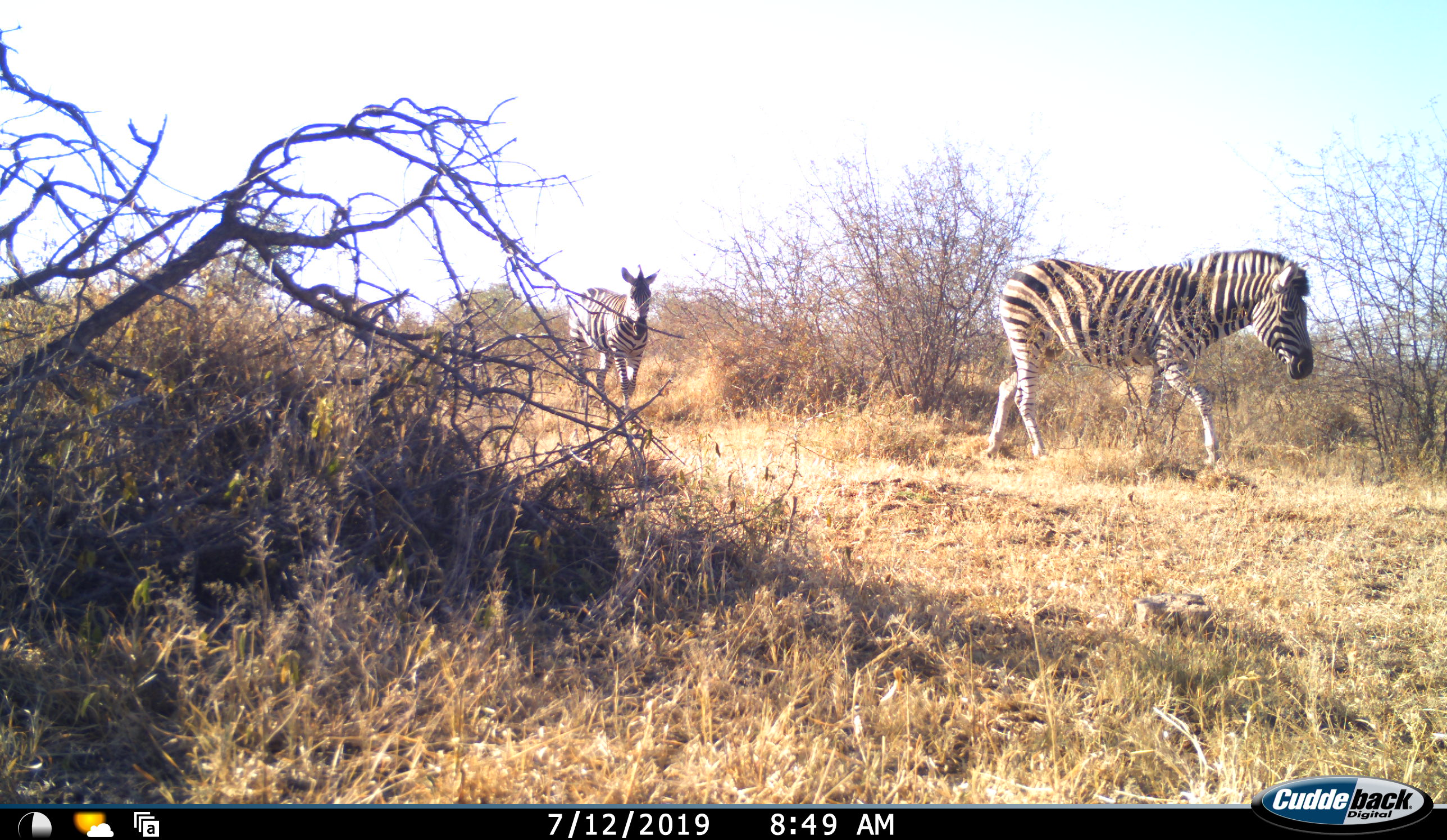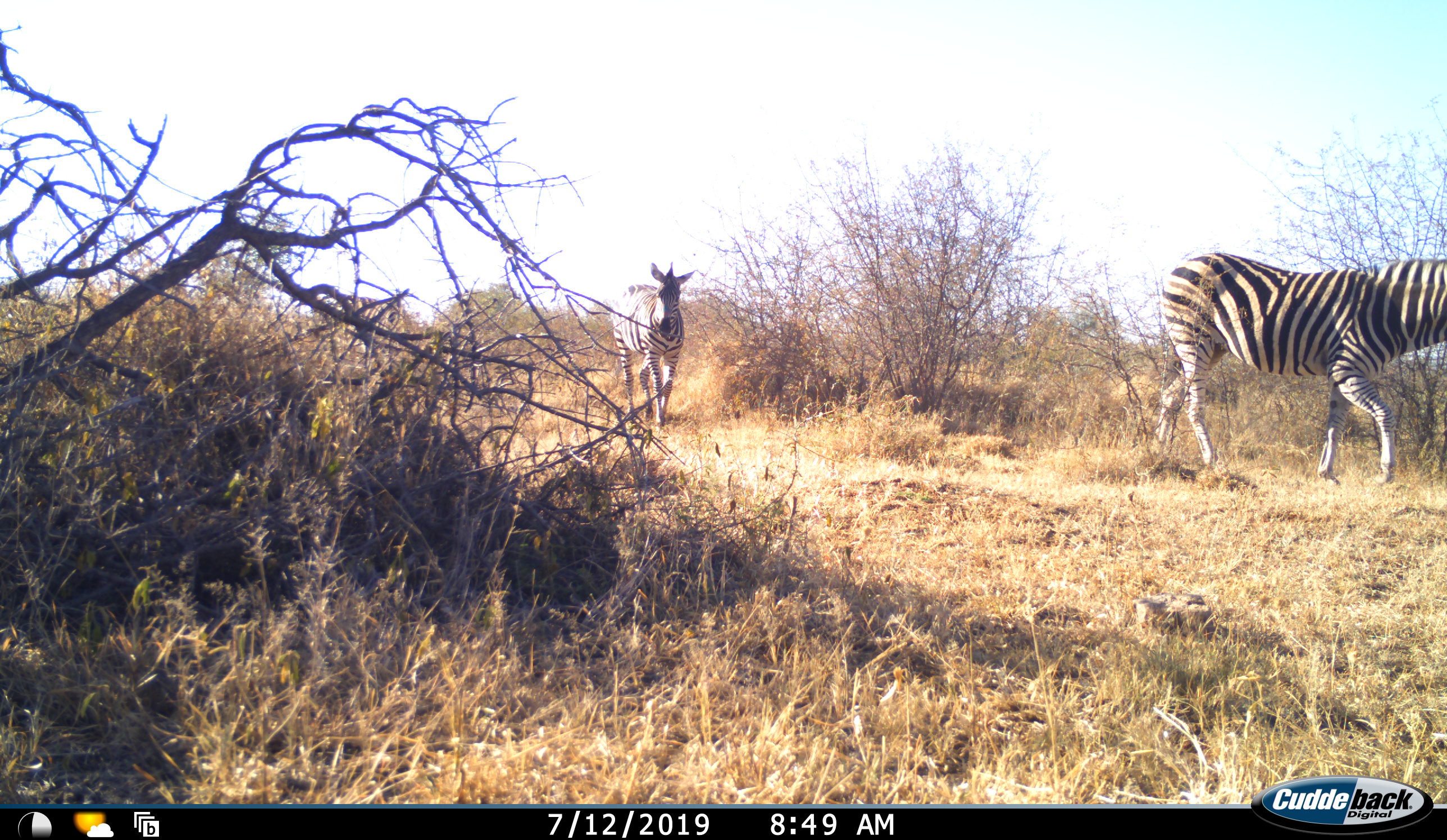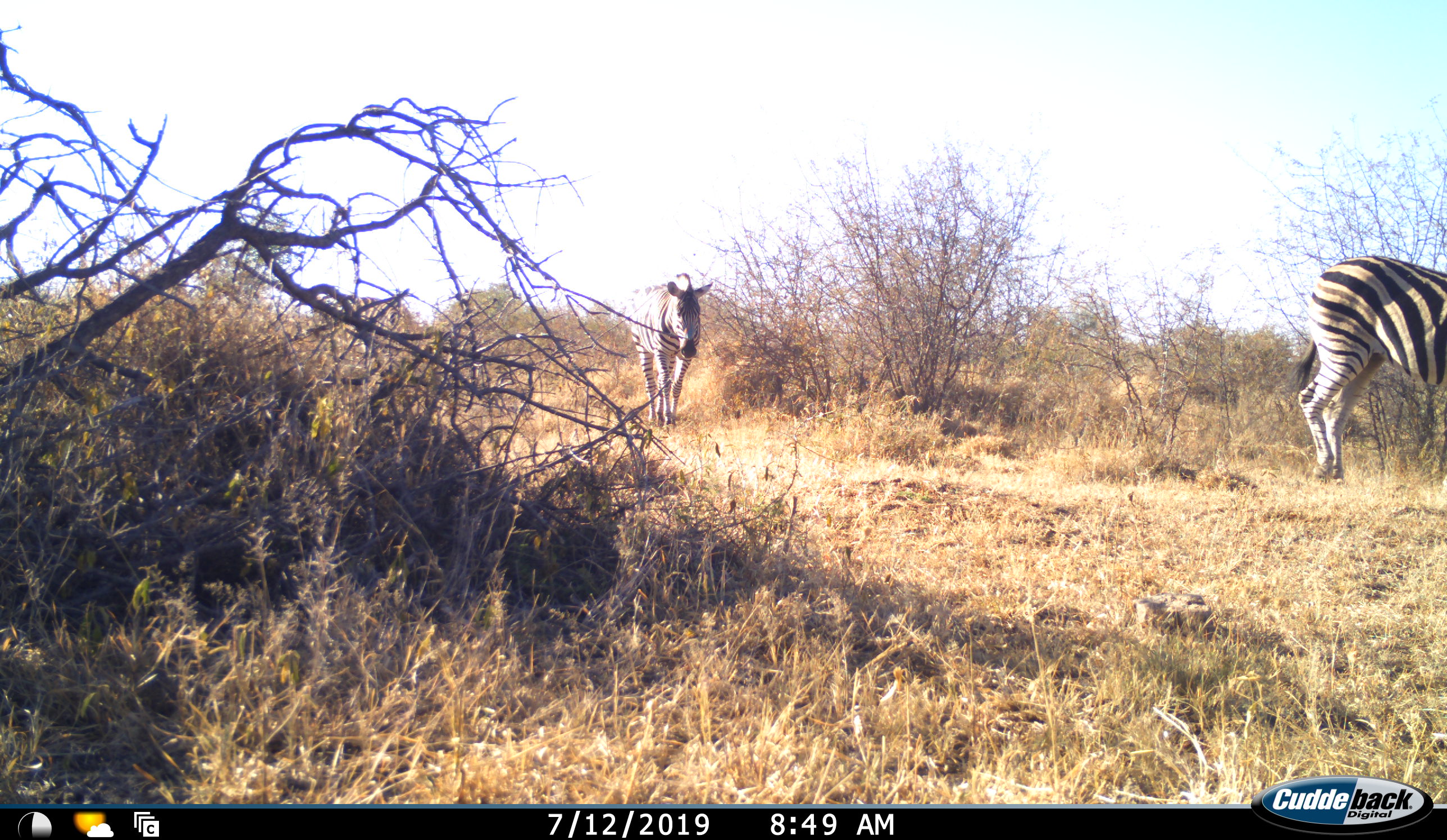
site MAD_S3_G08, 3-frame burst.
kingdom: Animalia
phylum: Chordata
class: Mammalia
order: Perissodactyla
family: Equidae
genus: Equus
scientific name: Equus quagga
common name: plains zebra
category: zebraplains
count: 3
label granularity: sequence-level